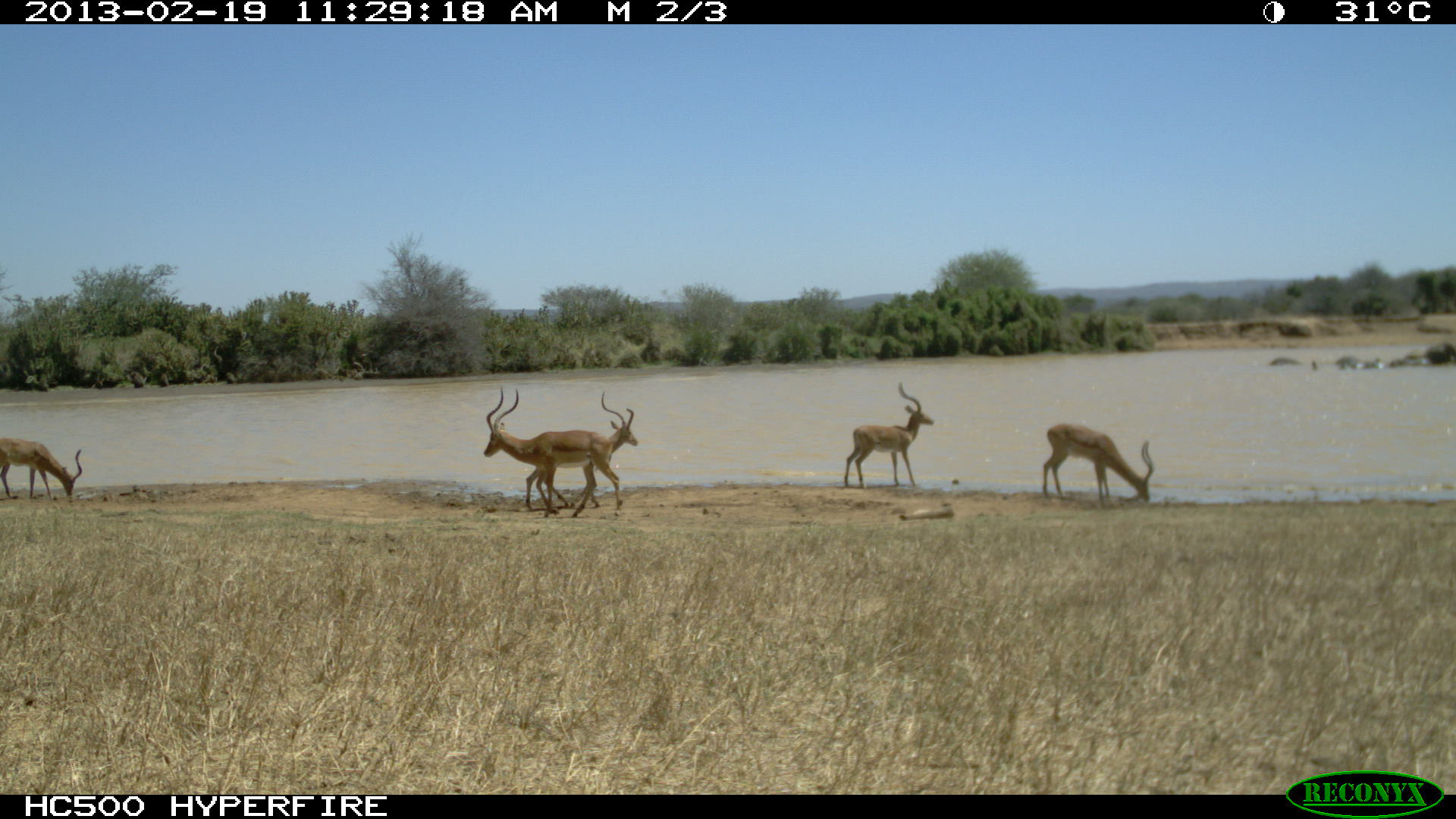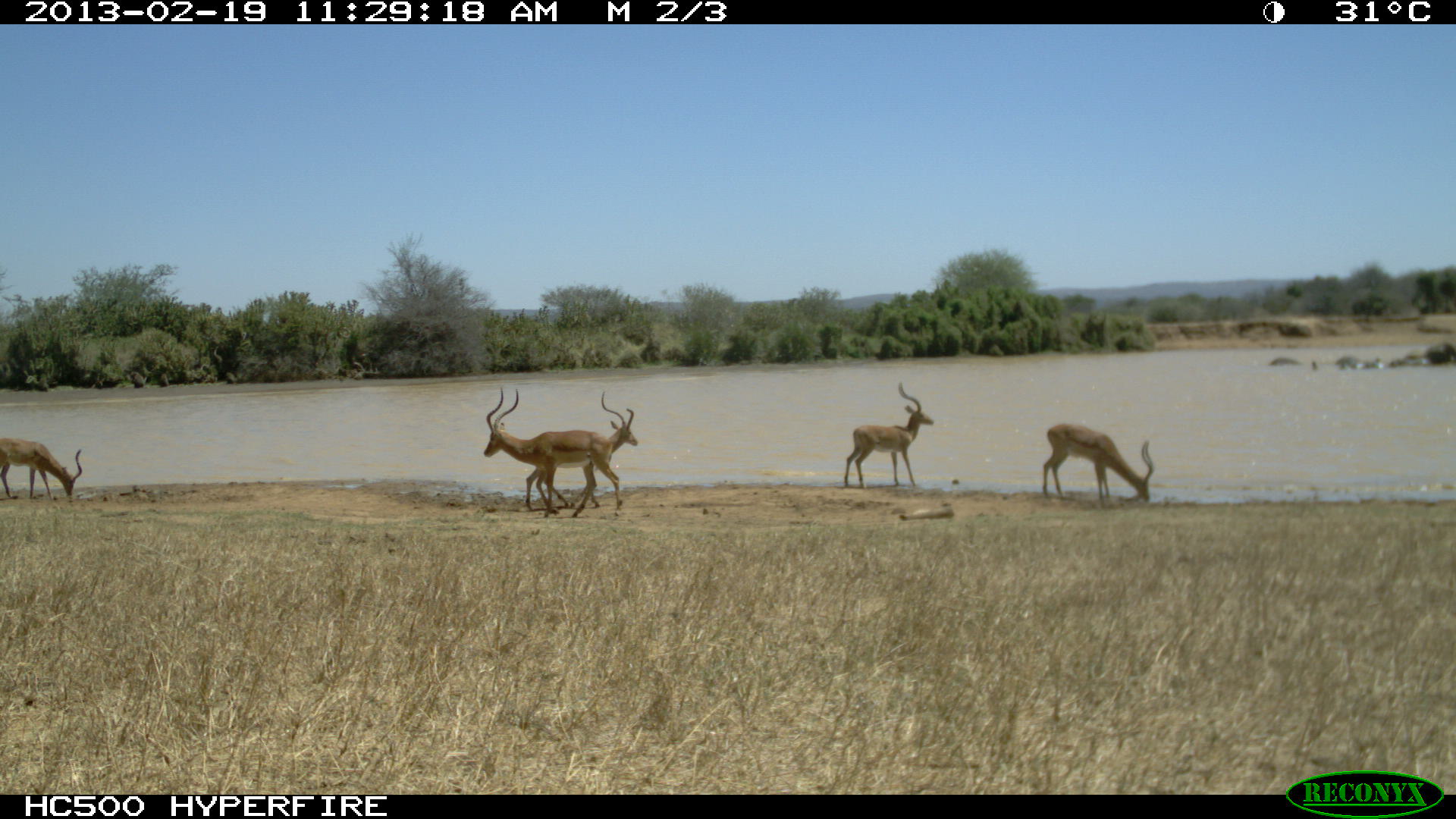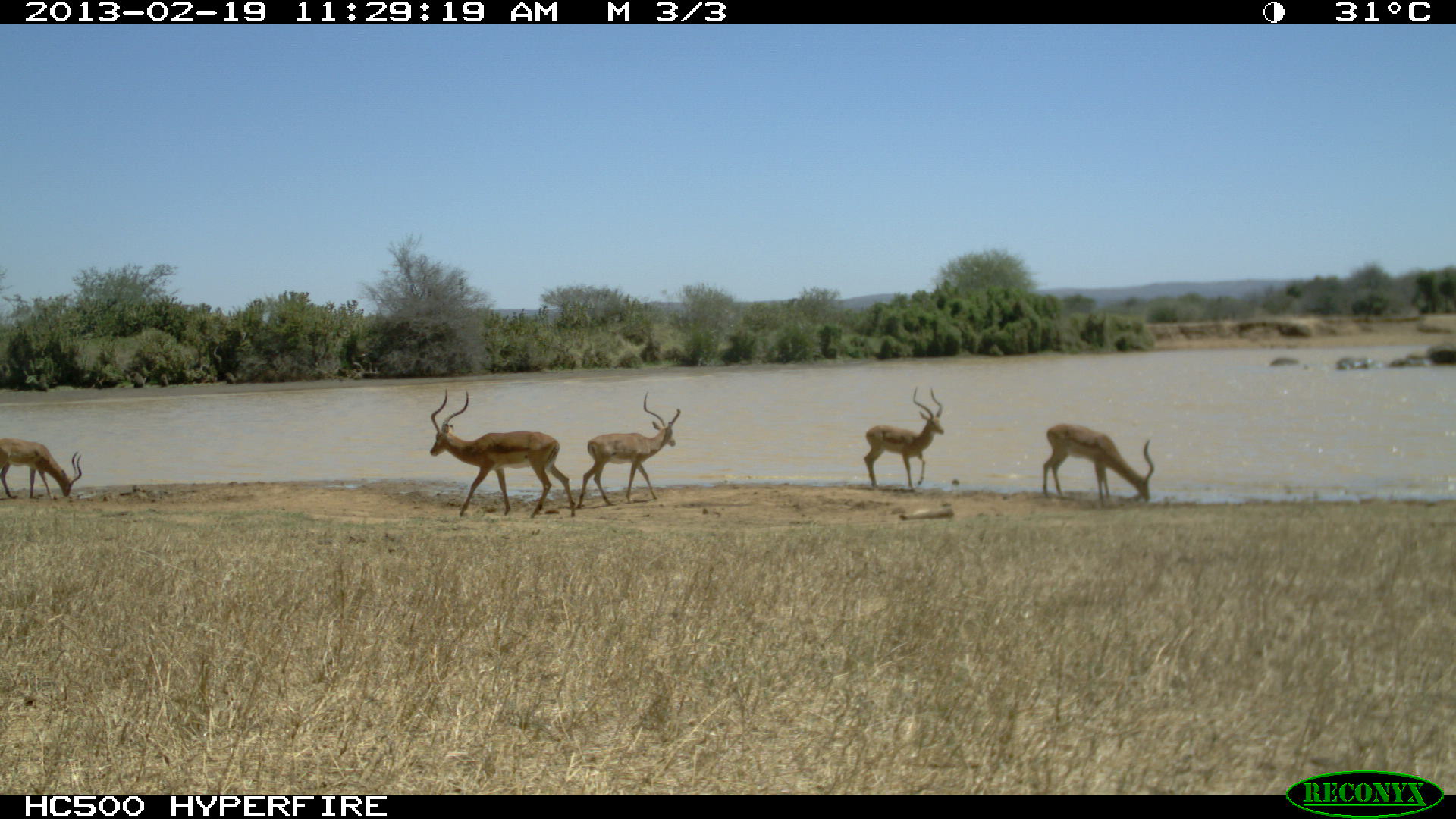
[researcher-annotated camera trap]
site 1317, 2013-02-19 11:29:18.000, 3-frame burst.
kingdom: Animalia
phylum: Chordata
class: Mammalia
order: Artiodactyla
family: Bovidae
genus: Aepyceros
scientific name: Aepyceros melampus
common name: impala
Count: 5.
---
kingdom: Animalia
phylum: Chordata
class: Mammalia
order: Proboscidea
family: Elephantidae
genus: Loxodonta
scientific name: Loxodonta africana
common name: african bush elephant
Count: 4.